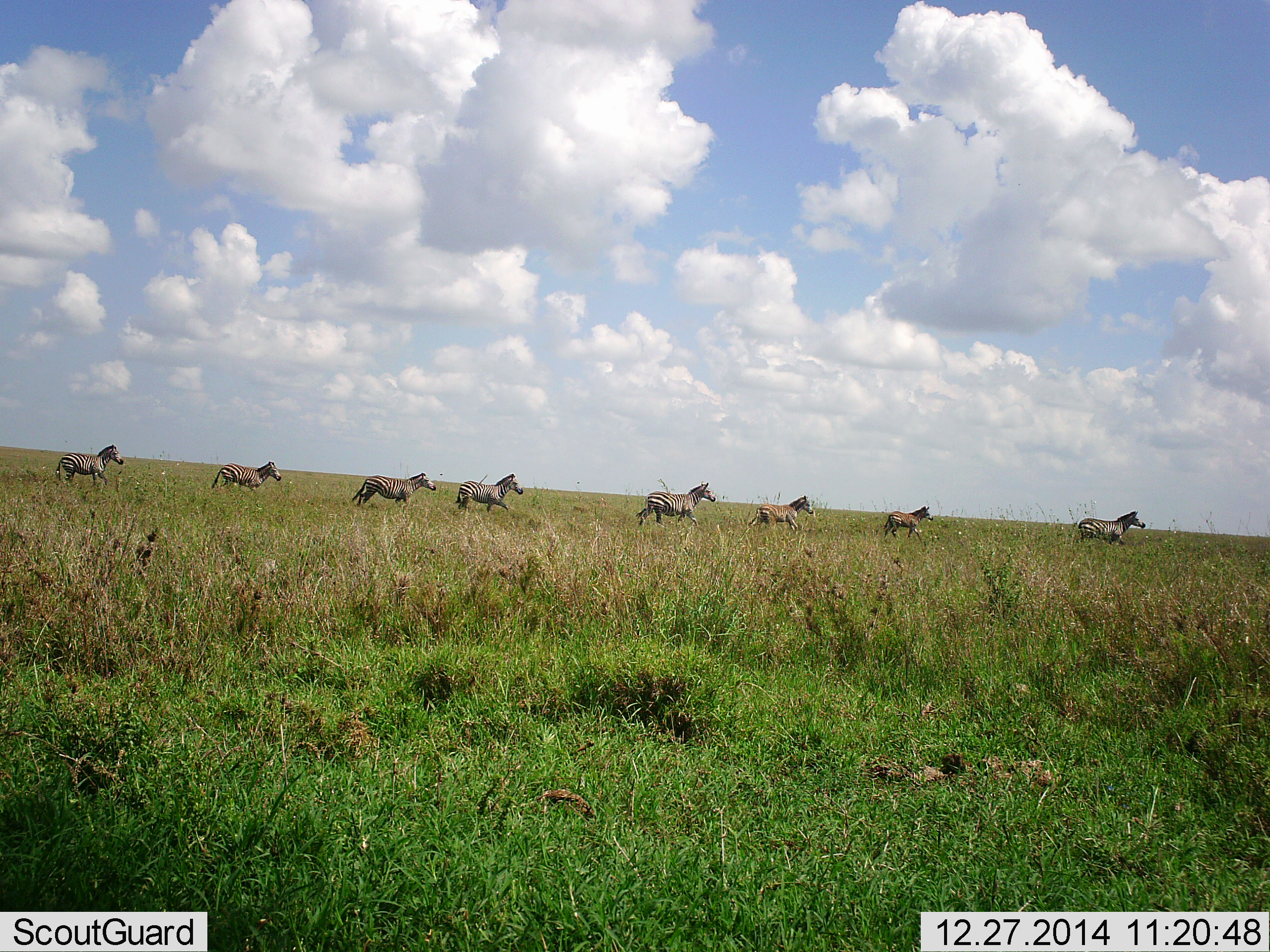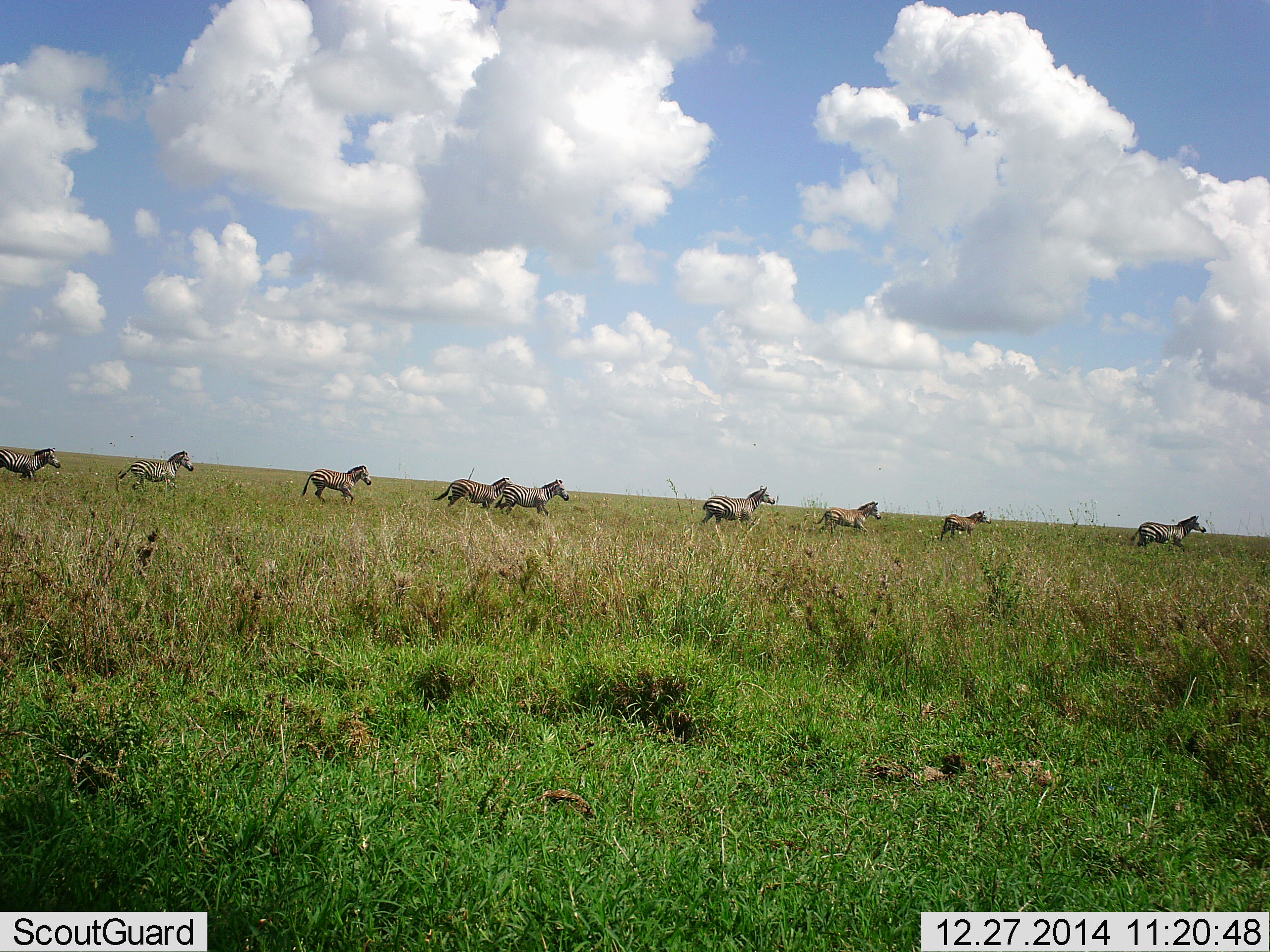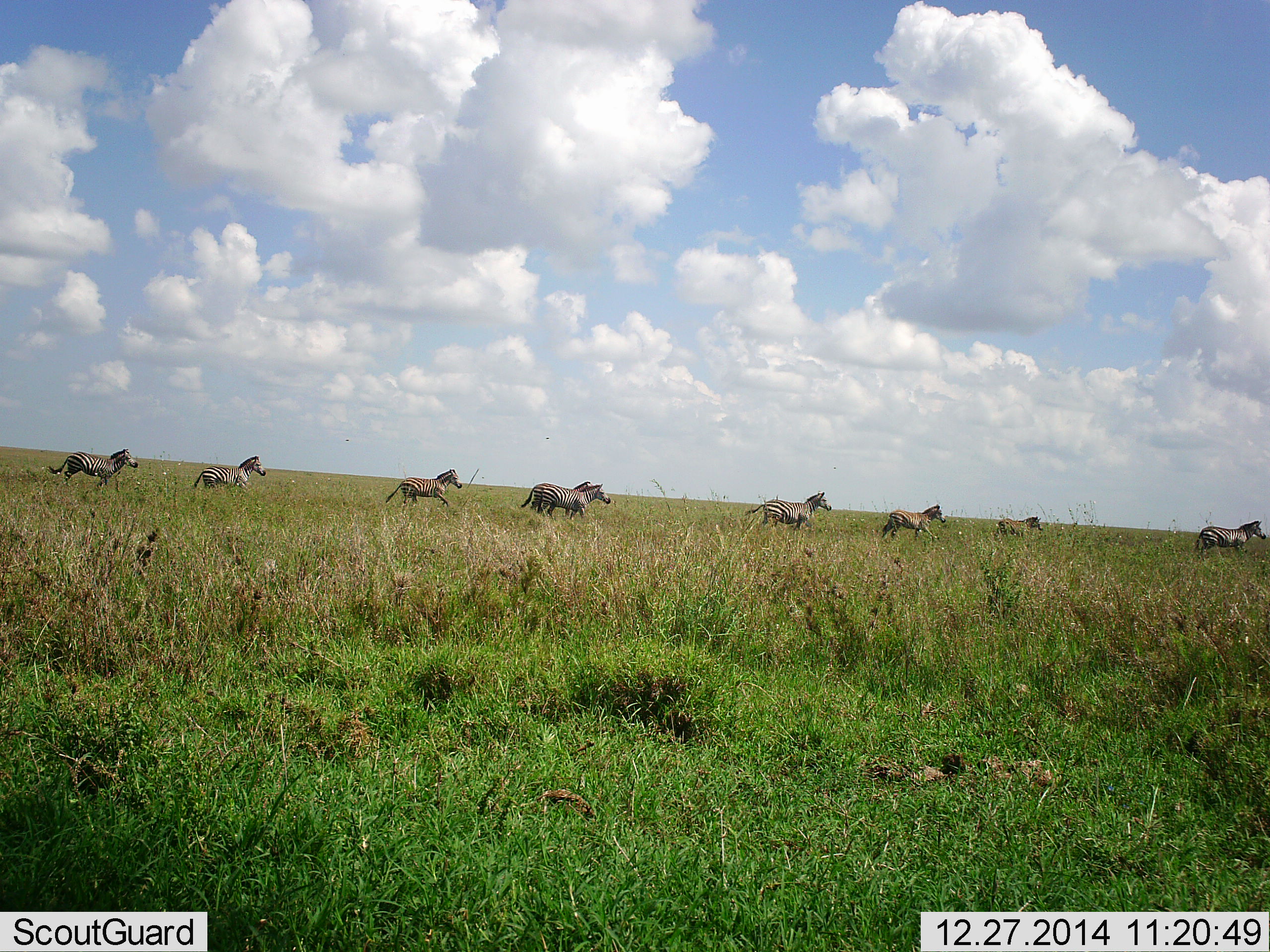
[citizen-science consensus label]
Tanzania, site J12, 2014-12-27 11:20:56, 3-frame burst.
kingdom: Animalia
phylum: Chordata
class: Mammalia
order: Perissodactyla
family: Equidae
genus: Equus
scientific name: Equus quagga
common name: plains zebra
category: zebra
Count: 9.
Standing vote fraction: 10%.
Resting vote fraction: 0%.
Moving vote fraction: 100%.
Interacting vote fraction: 0%.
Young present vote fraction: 0%.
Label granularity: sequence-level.